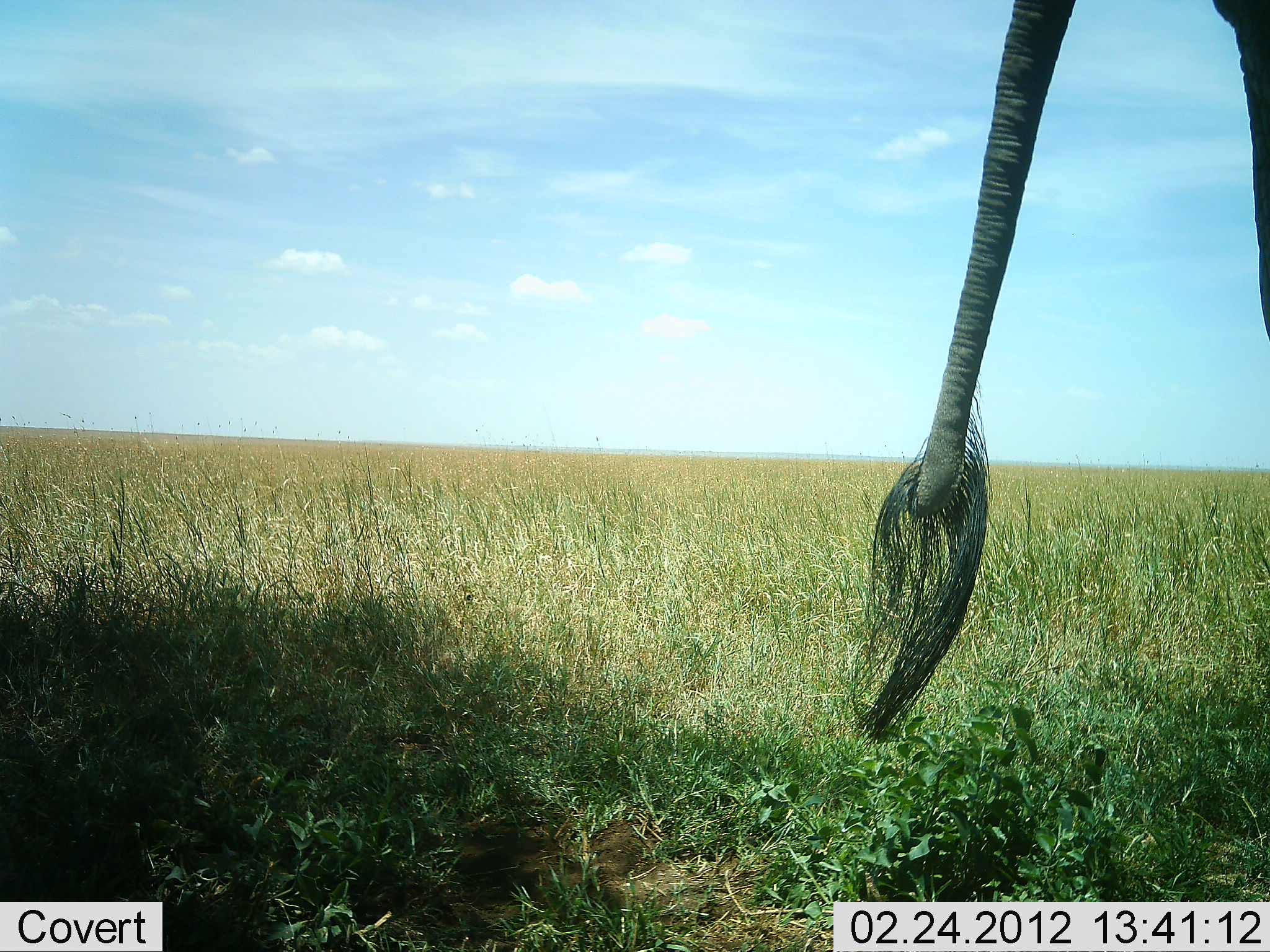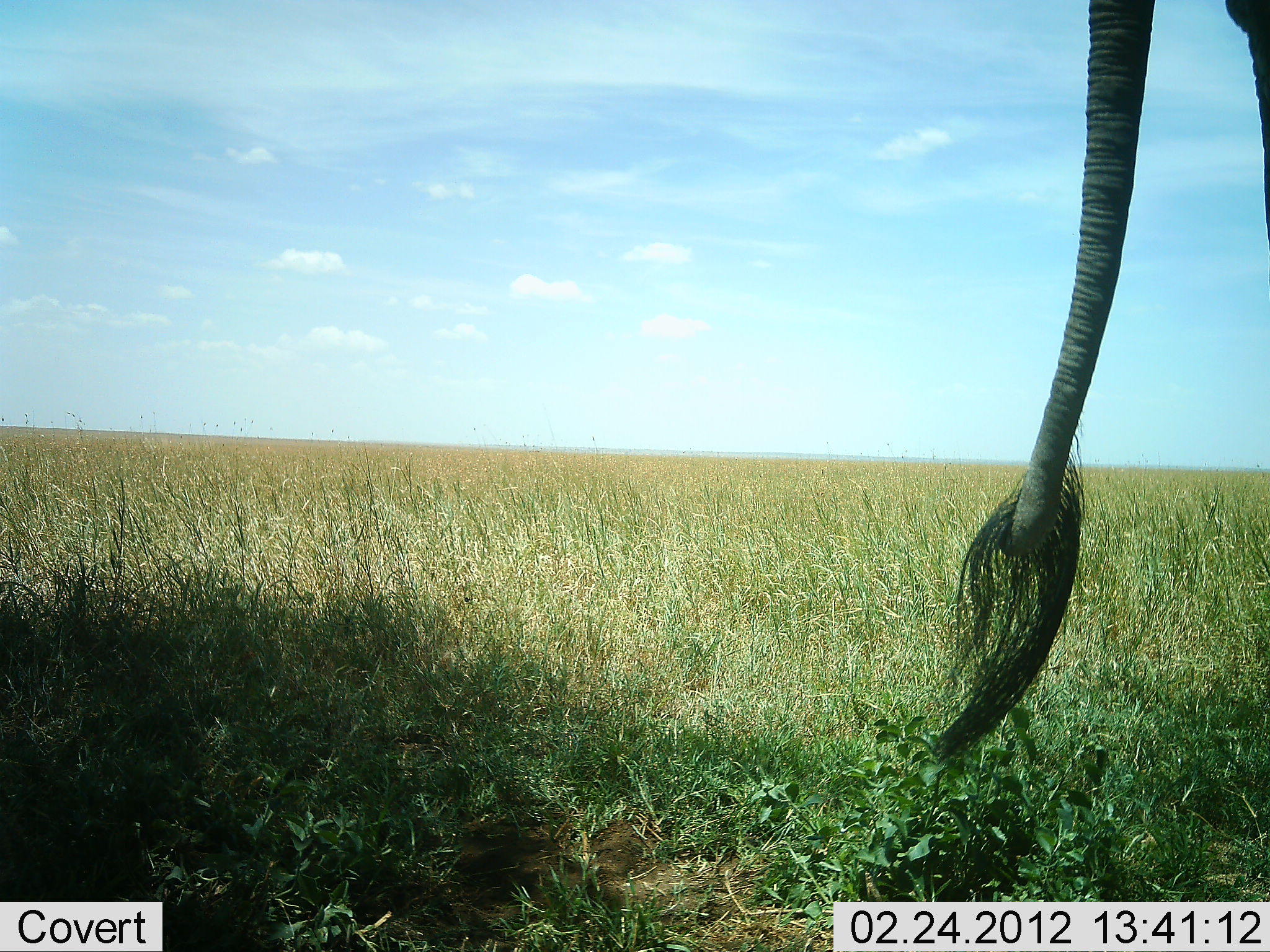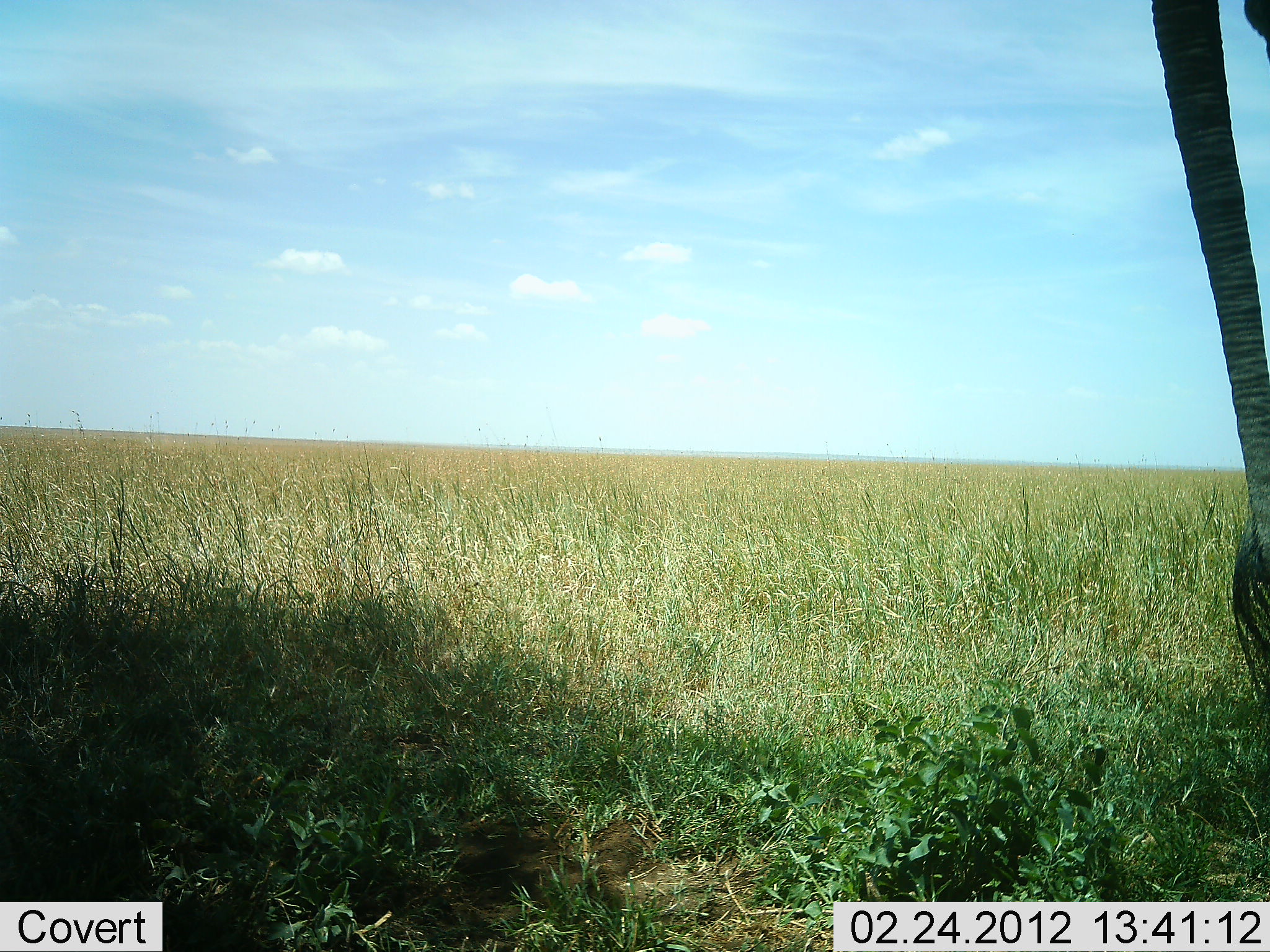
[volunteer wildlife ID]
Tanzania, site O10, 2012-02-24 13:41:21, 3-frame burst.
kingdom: Animalia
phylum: Chordata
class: Mammalia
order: Proboscidea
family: Elephantidae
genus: Loxodonta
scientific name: Loxodonta africana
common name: african bush elephant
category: elephant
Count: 1.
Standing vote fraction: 81%.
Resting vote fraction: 0%.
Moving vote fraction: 19%.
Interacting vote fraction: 0%.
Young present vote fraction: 0%.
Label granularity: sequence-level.